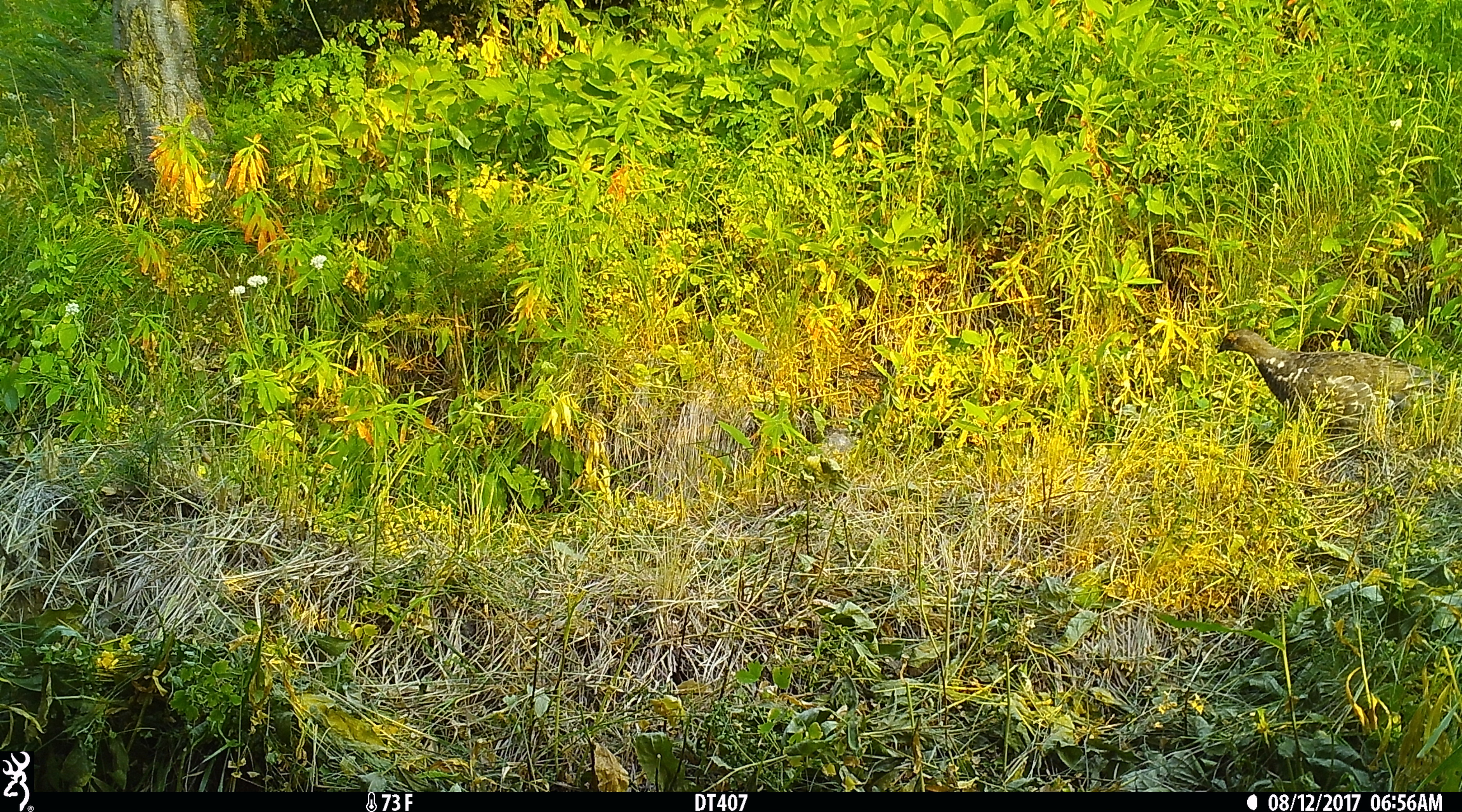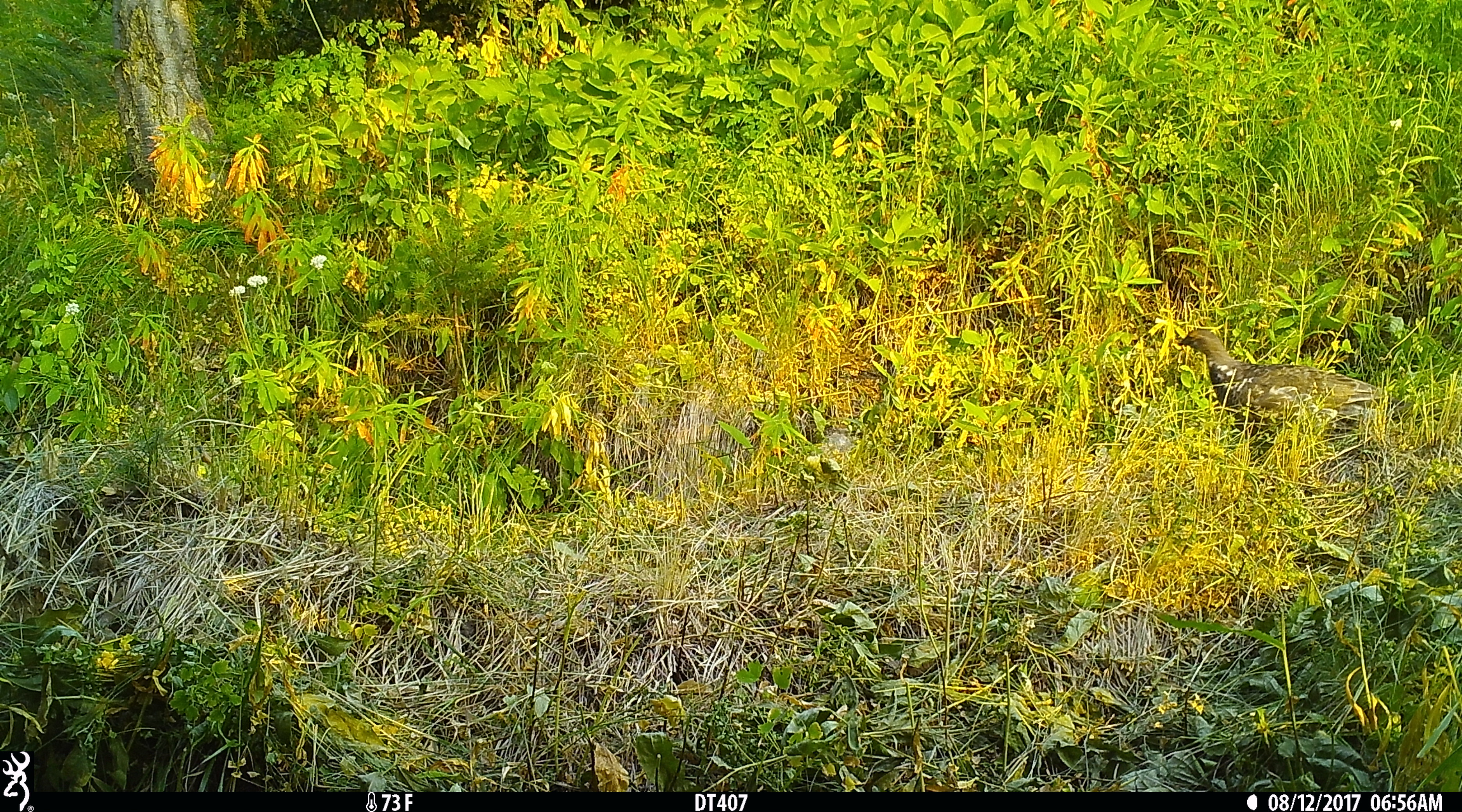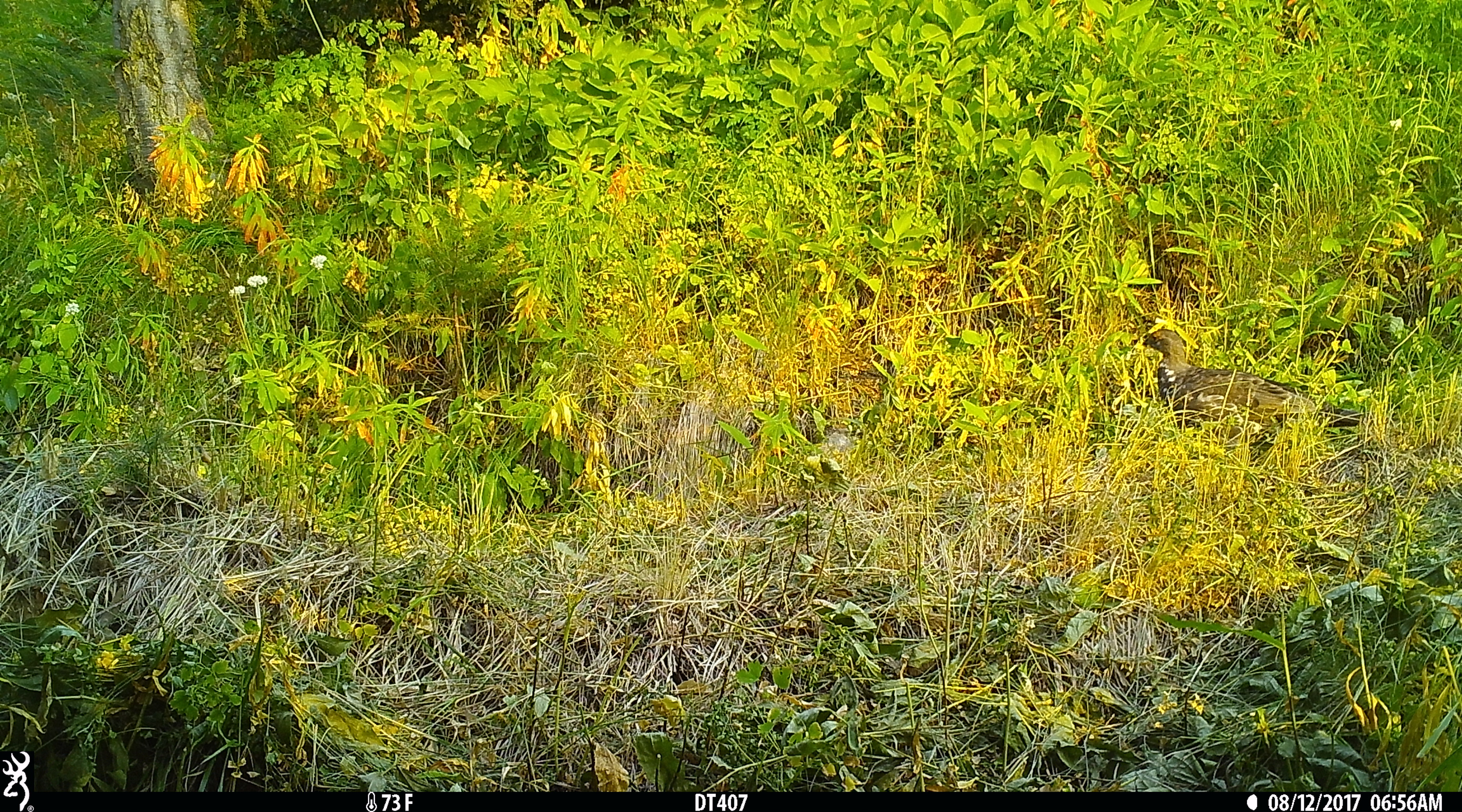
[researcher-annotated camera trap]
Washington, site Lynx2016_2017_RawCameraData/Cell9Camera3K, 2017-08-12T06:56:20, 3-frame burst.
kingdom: Animalia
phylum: Chordata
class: Aves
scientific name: Aves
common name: birds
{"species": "Aves (birds)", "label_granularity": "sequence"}